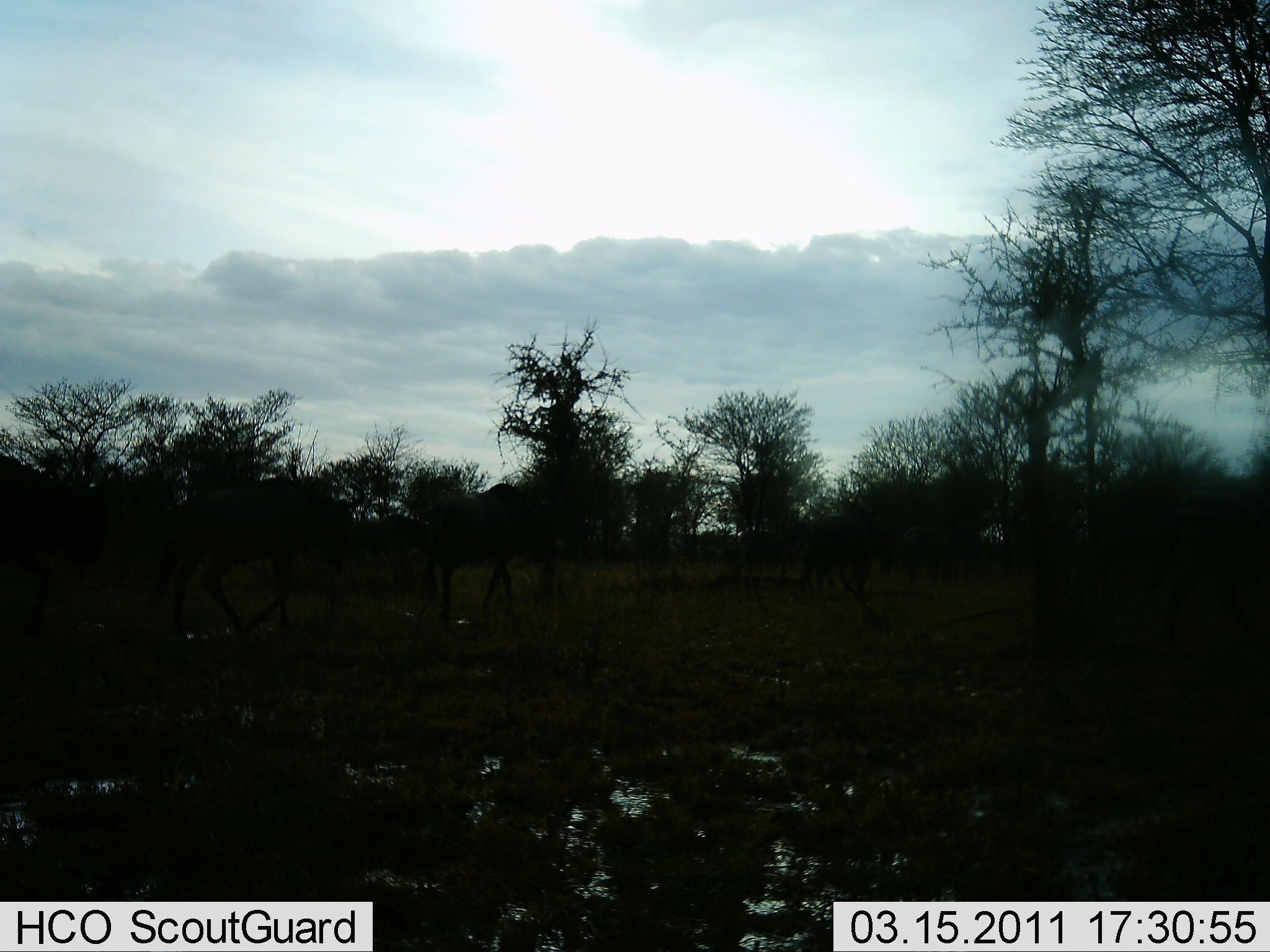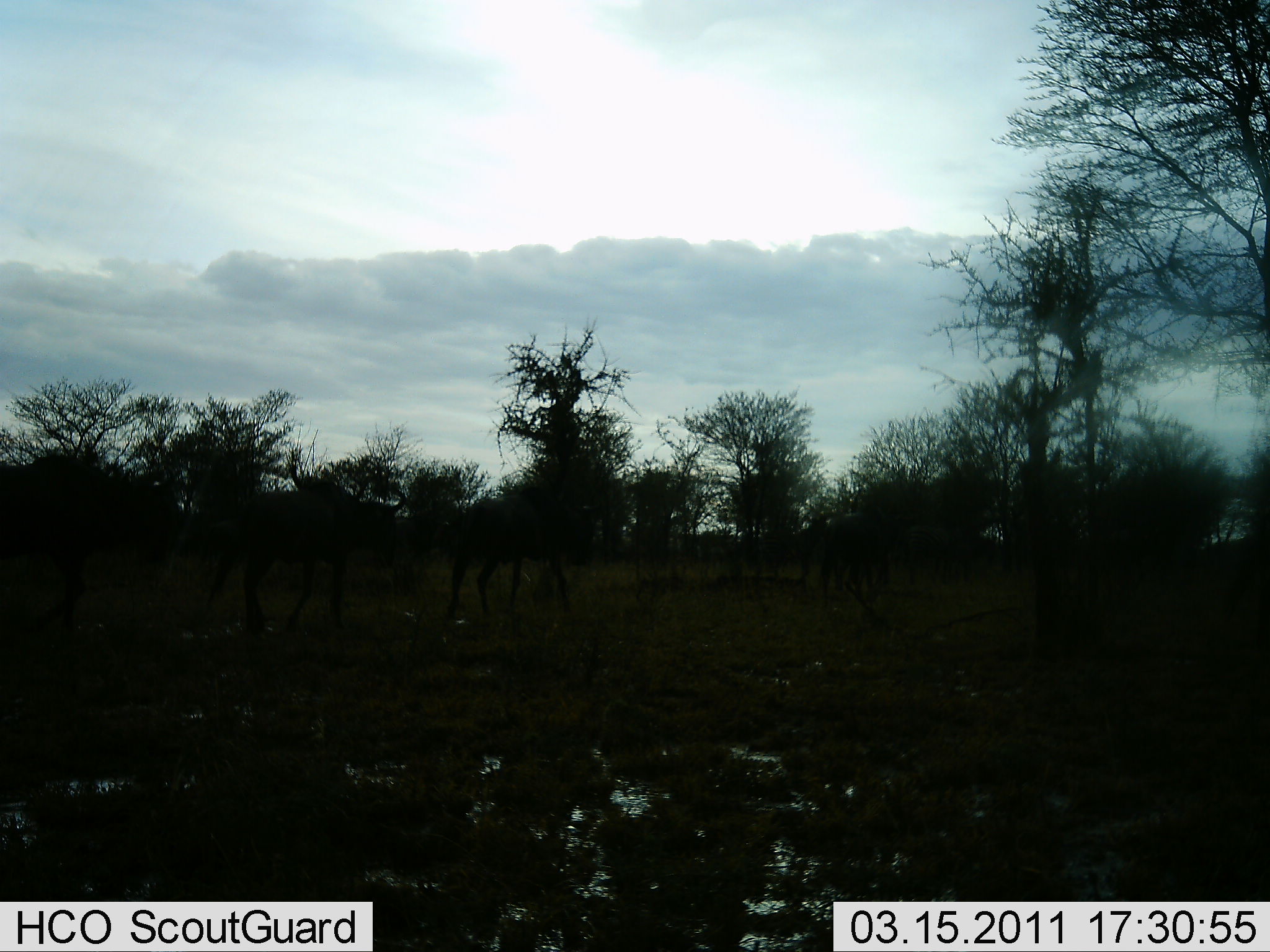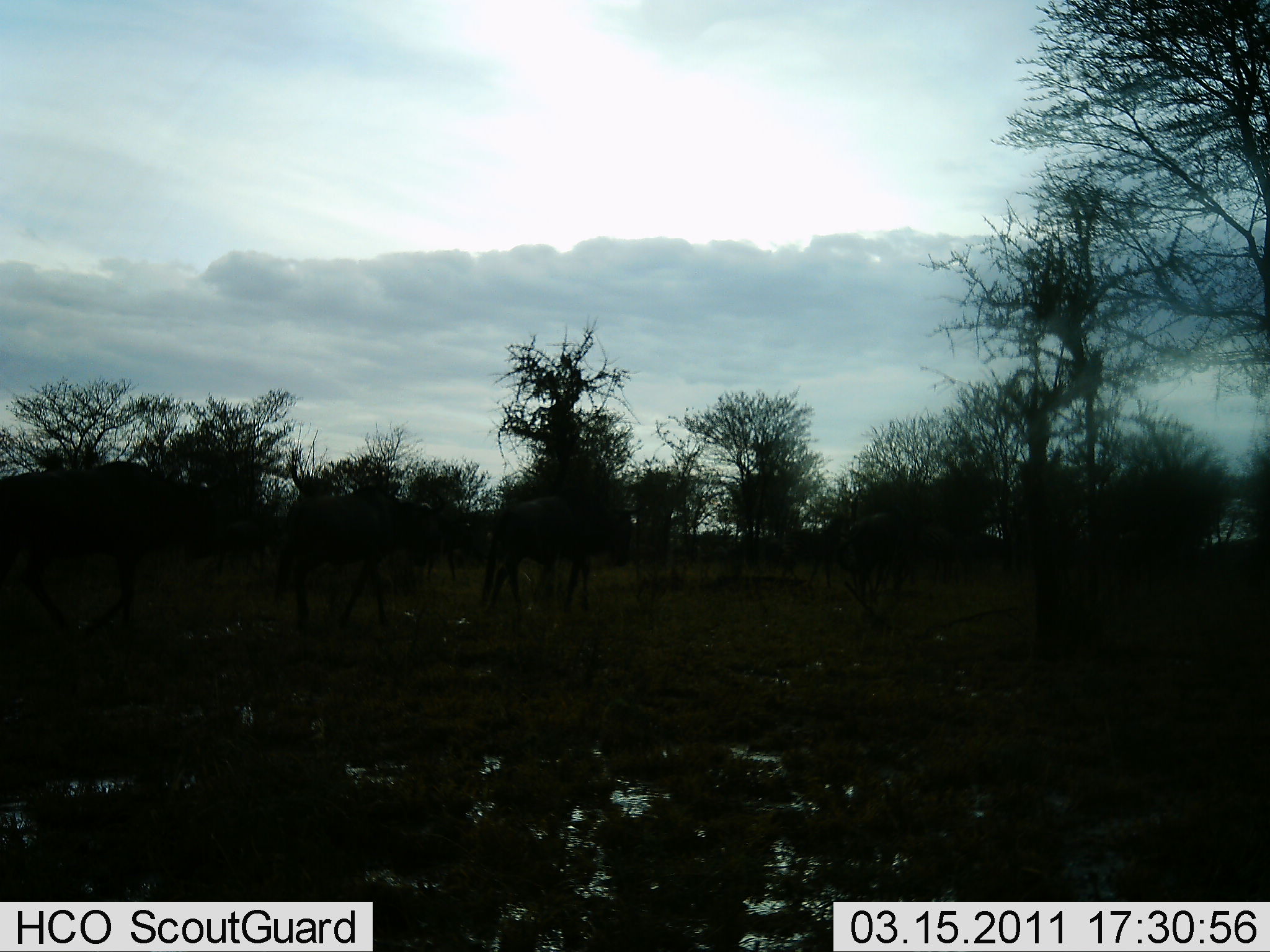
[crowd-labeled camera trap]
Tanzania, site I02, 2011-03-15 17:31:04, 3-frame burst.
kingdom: Animalia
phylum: Chordata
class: Mammalia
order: Artiodactyla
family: Bovidae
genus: Connochaetes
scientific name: Connochaetes taurinus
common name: blue wildebeest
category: wildebeest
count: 10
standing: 0%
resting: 0%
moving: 100%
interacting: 0%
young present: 0%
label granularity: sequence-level